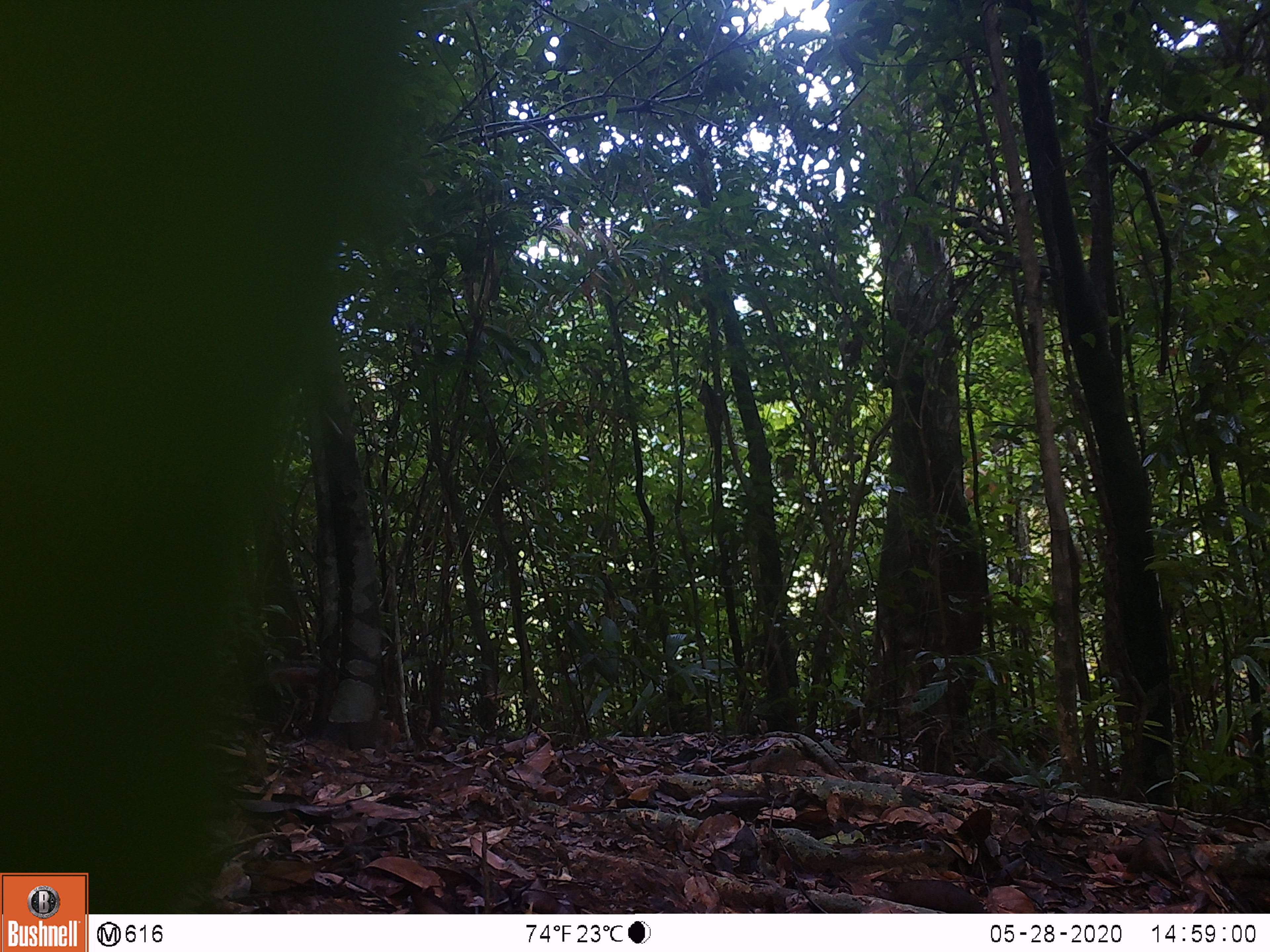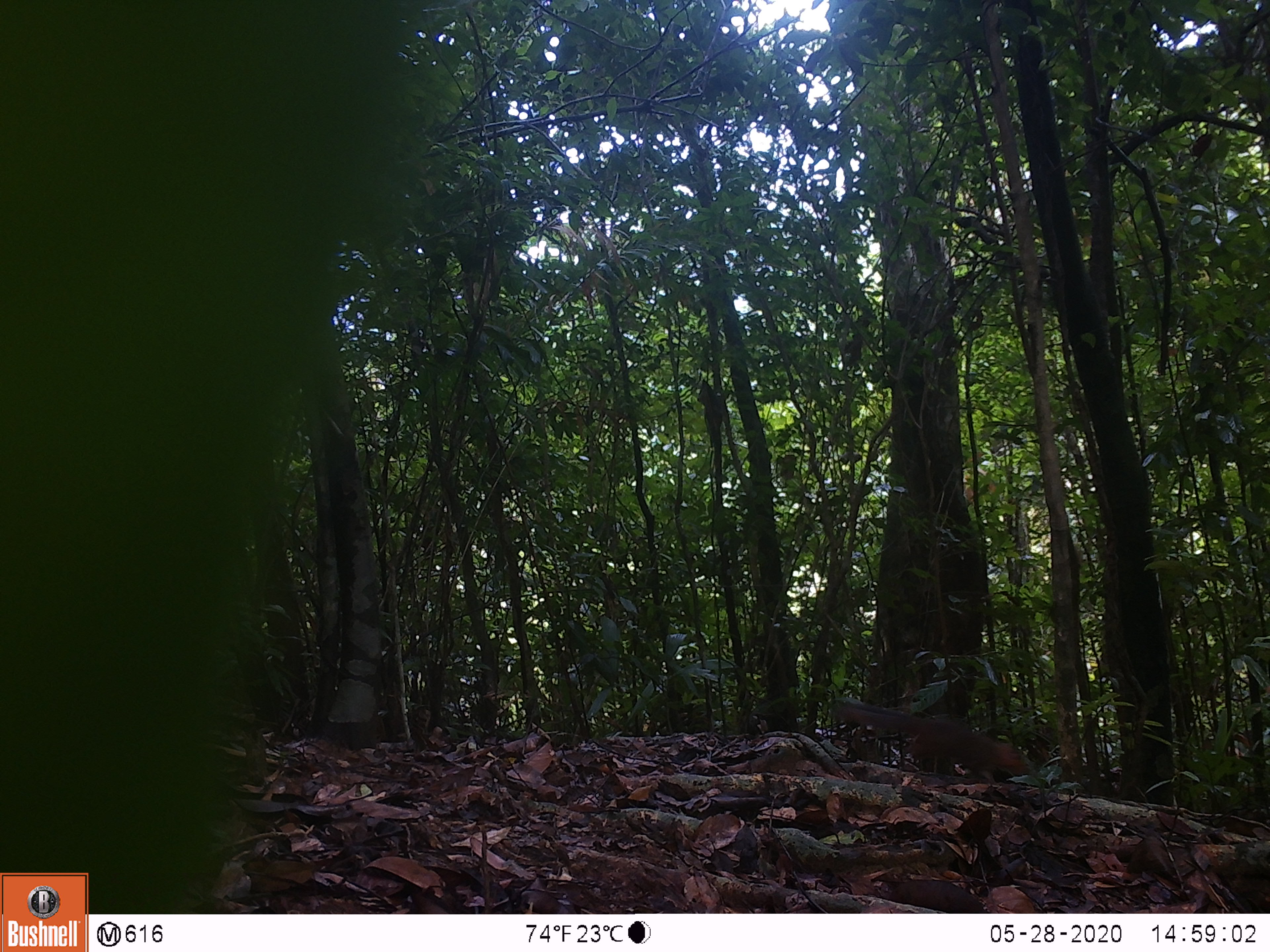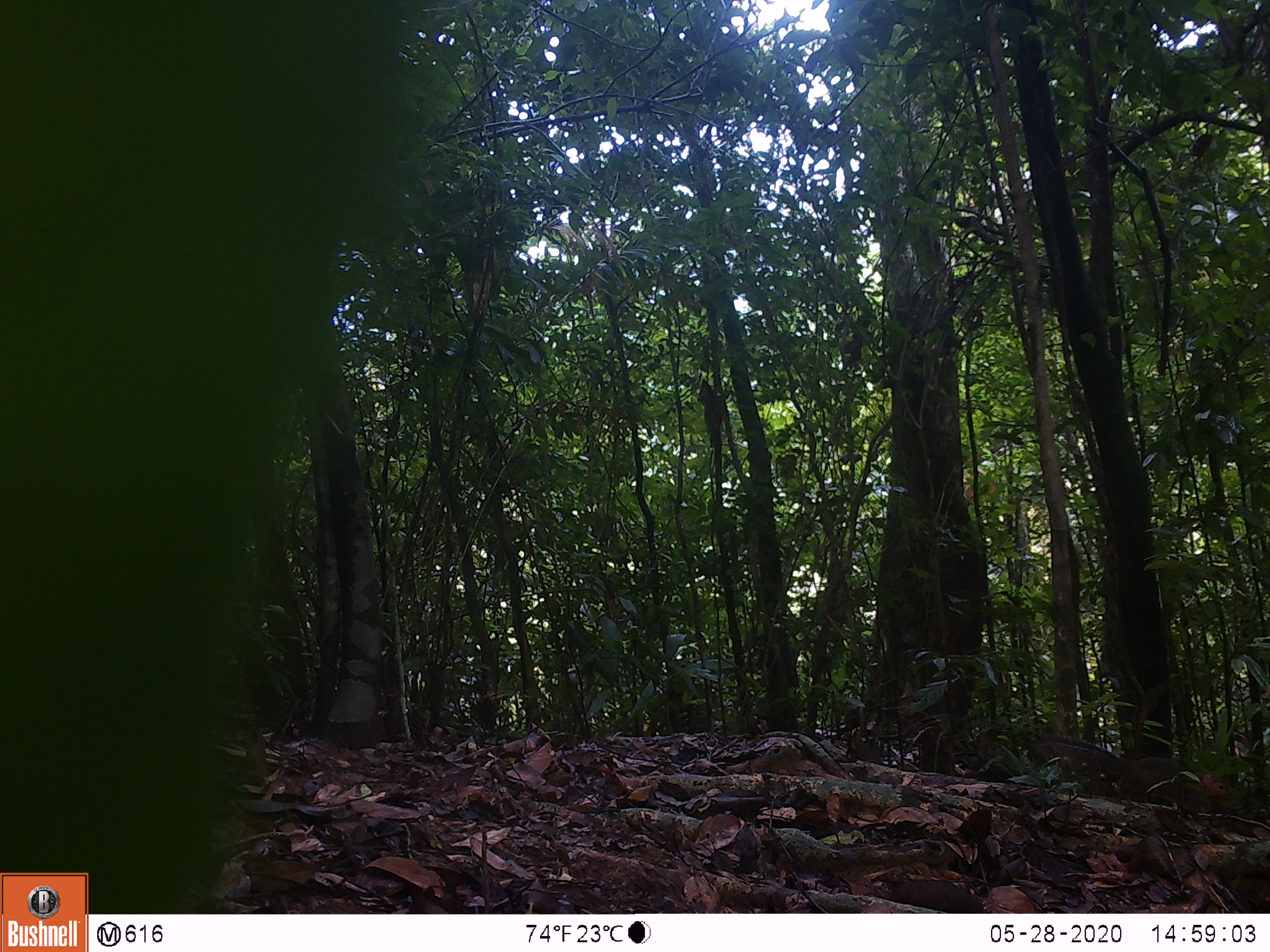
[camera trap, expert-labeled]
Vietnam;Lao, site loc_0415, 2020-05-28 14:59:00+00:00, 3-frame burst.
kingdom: Animalia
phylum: Chordata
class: Mammalia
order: Rodentia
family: Sciuridae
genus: Dremomys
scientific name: Dremomys rufigenis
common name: red-cheeked squirrel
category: red cheeked squirrel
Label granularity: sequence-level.